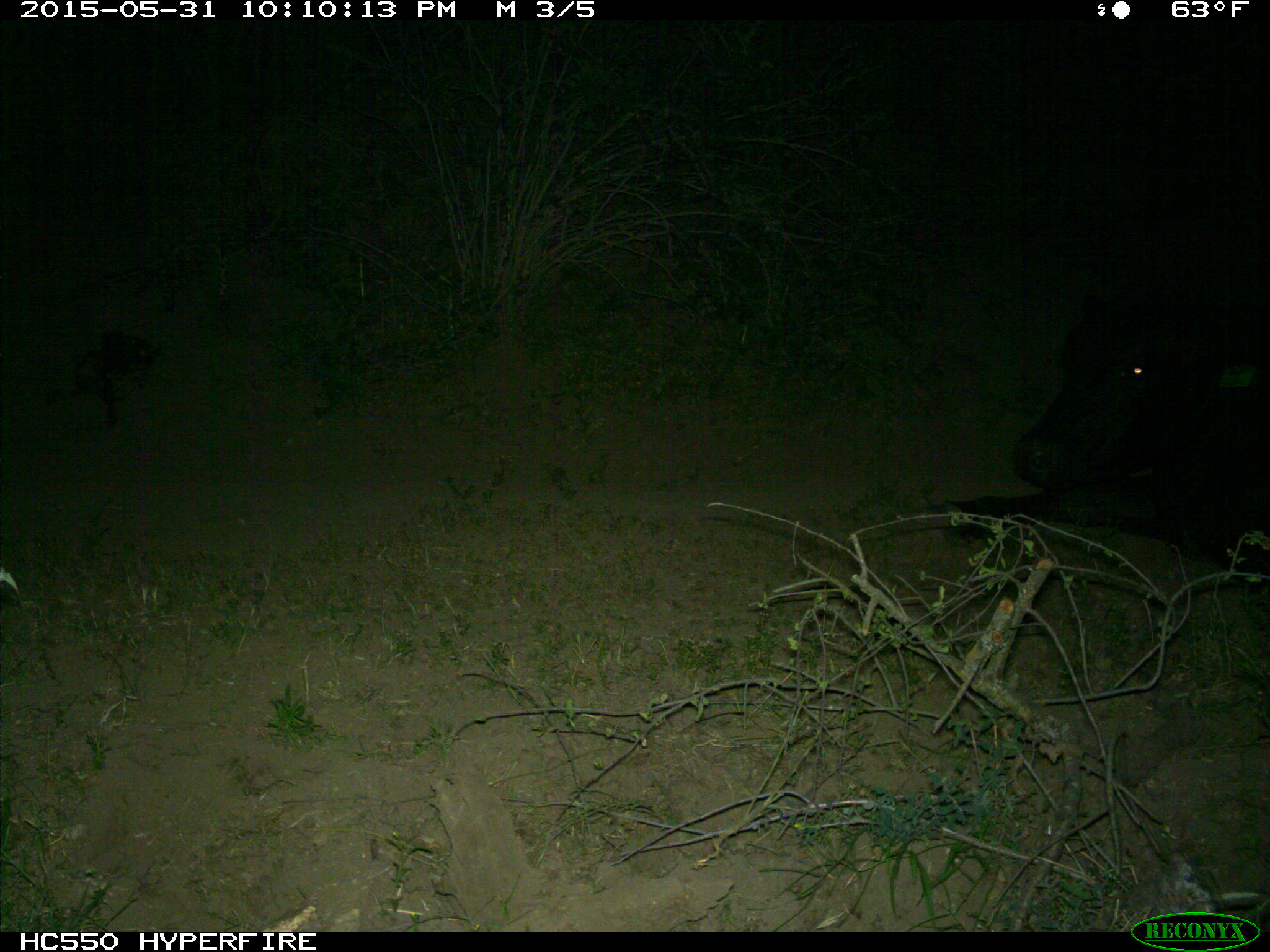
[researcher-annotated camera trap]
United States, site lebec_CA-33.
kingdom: Animalia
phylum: Chordata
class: Mammalia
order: Artiodactyla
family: Bovidae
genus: Bos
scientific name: Bos taurus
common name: domestic cow